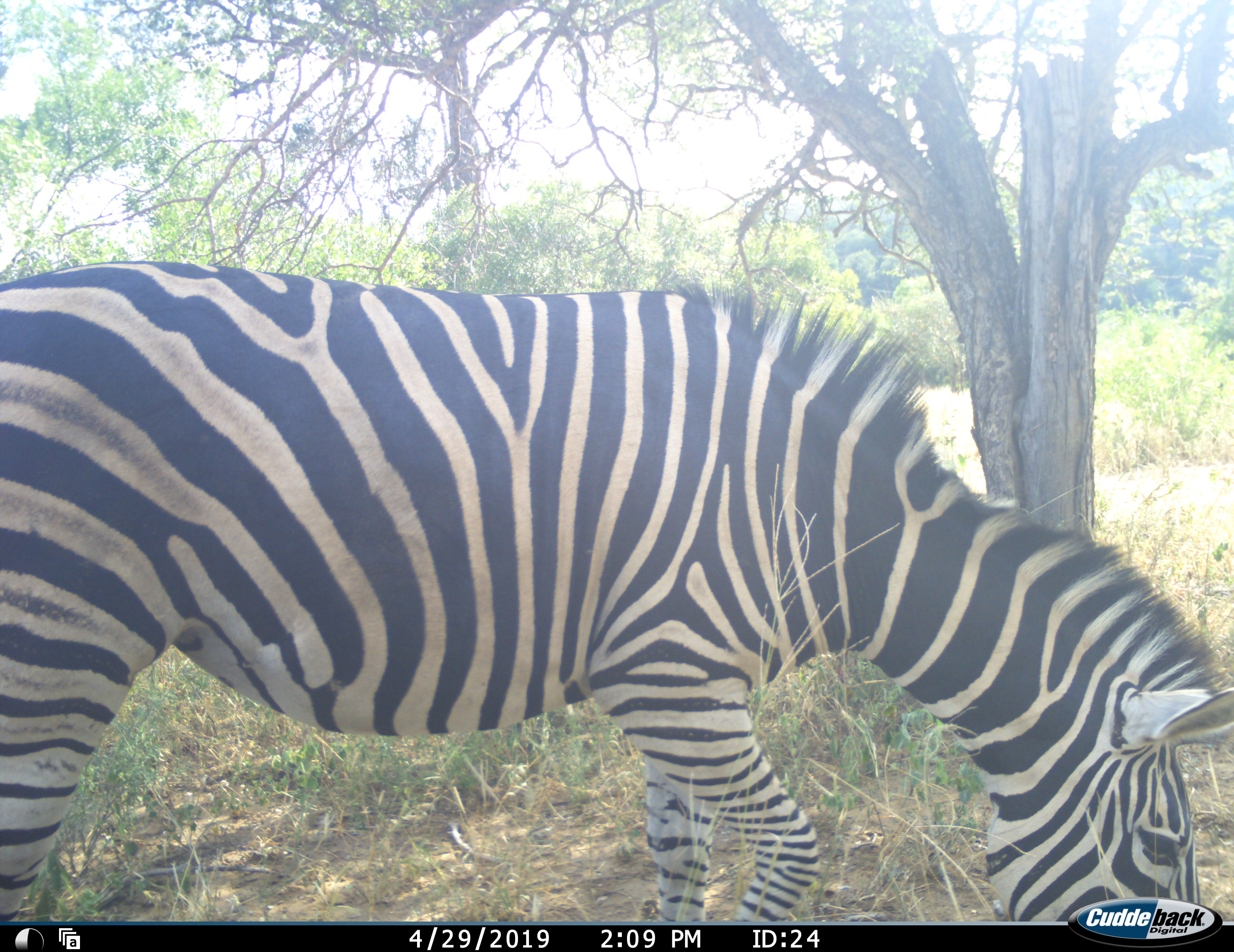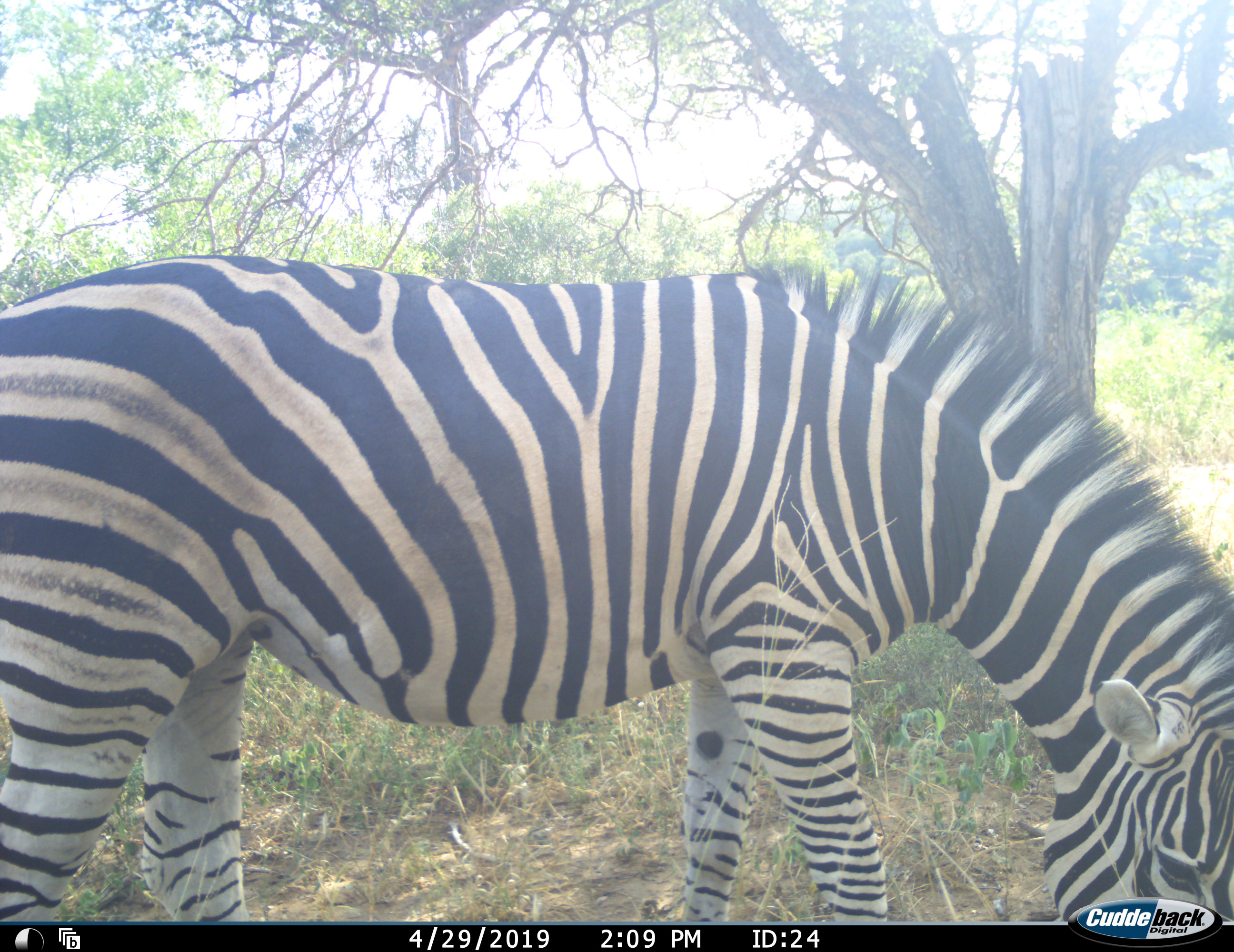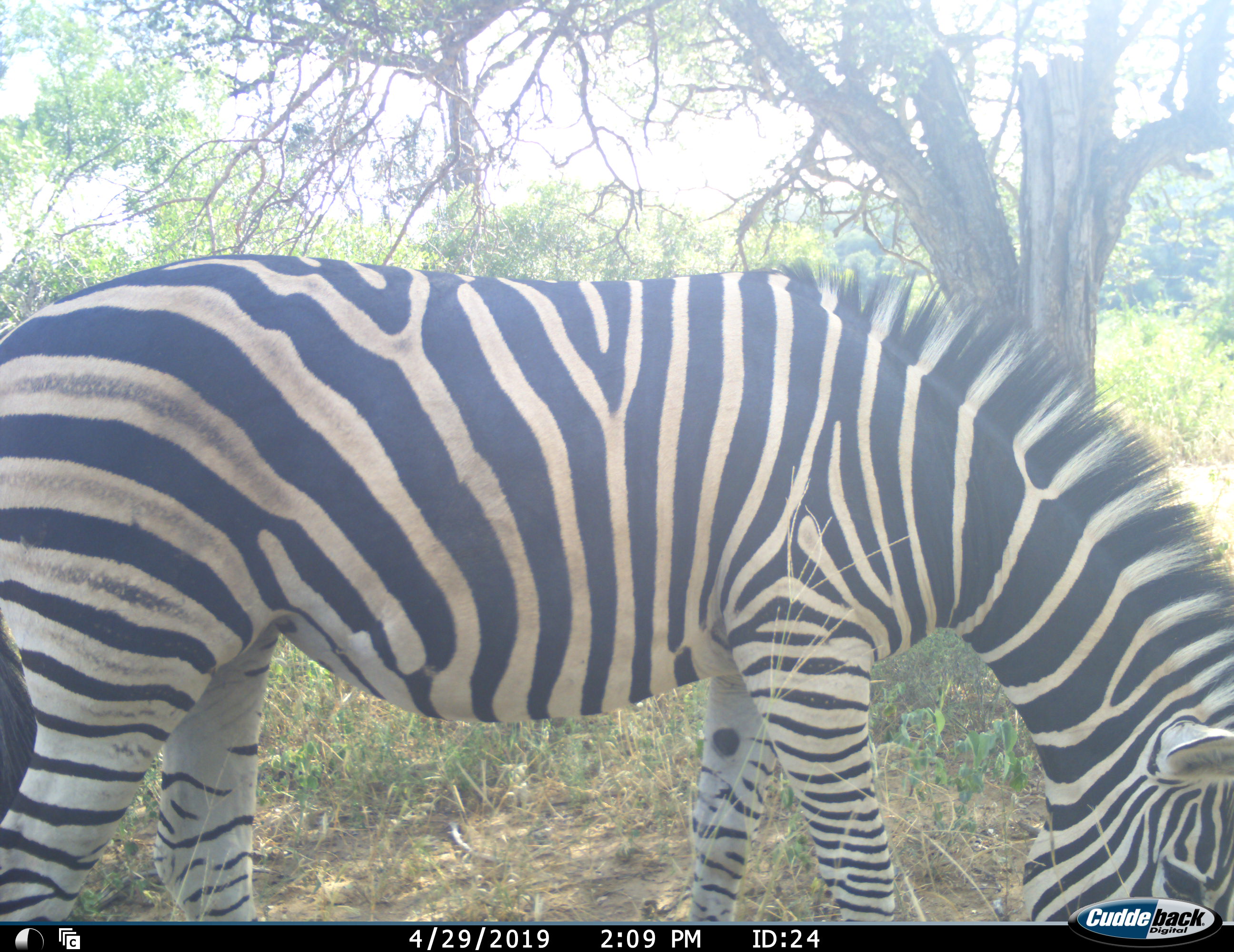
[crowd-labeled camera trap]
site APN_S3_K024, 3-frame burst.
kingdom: Animalia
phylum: Chordata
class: Mammalia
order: Perissodactyla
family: Equidae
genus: Equus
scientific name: Equus quagga burchellii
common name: burchell's zebra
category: zebraburchells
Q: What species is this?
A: Zebraburchells (burchell's zebra) (Equus quagga burchellii).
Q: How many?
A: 1.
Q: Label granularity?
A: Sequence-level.